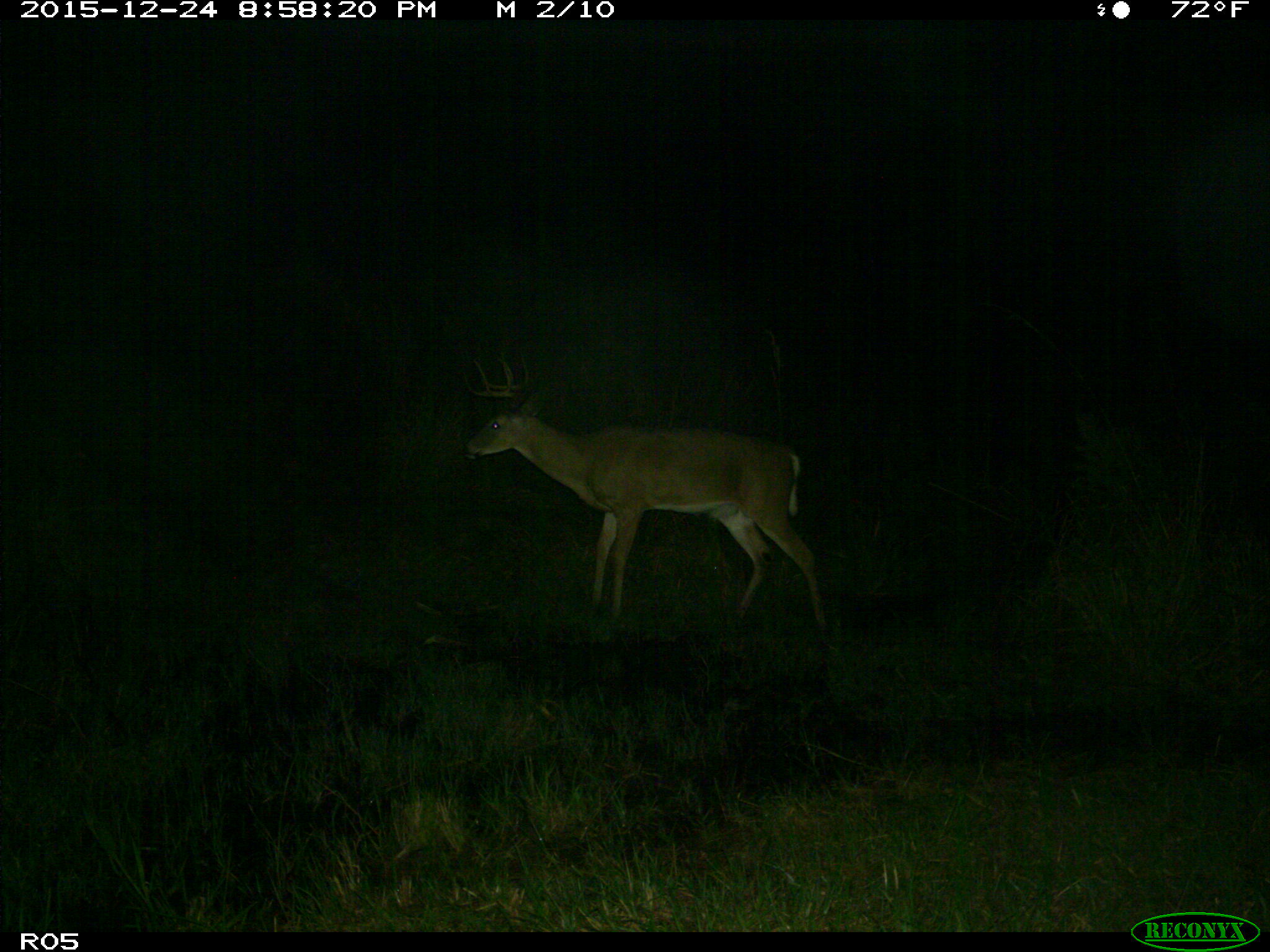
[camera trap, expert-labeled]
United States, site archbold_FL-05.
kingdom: Animalia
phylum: Chordata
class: Mammalia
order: Artiodactyla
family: Cervidae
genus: Odocoileus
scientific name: Odocoileus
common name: deer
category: unidentified deer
Unidentified deer (deer) (Odocoileus).